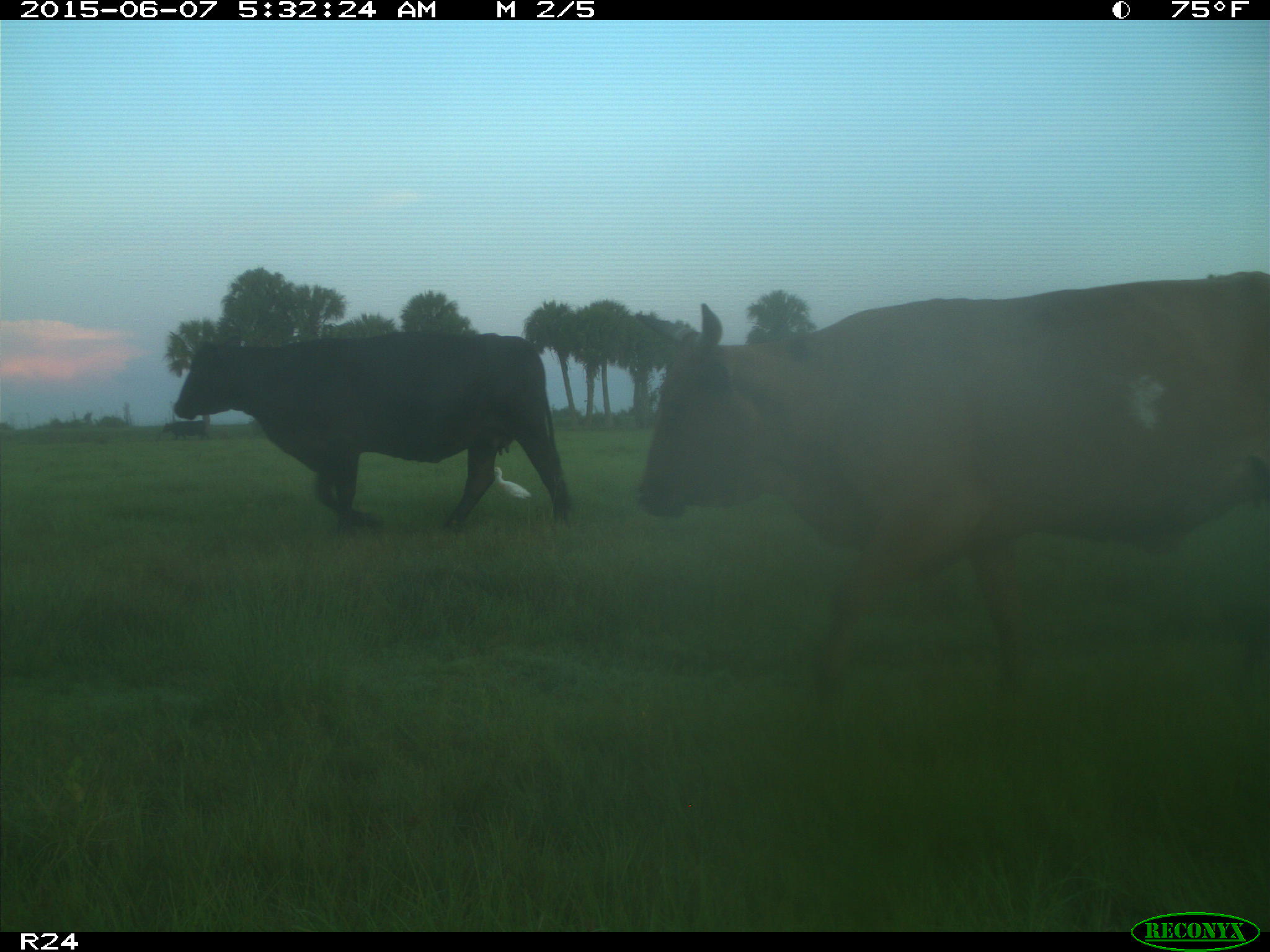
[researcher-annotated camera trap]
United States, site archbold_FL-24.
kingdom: Animalia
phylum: Chordata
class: Mammalia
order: Artiodactyla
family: Bovidae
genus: Bos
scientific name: Bos taurus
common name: domestic cow